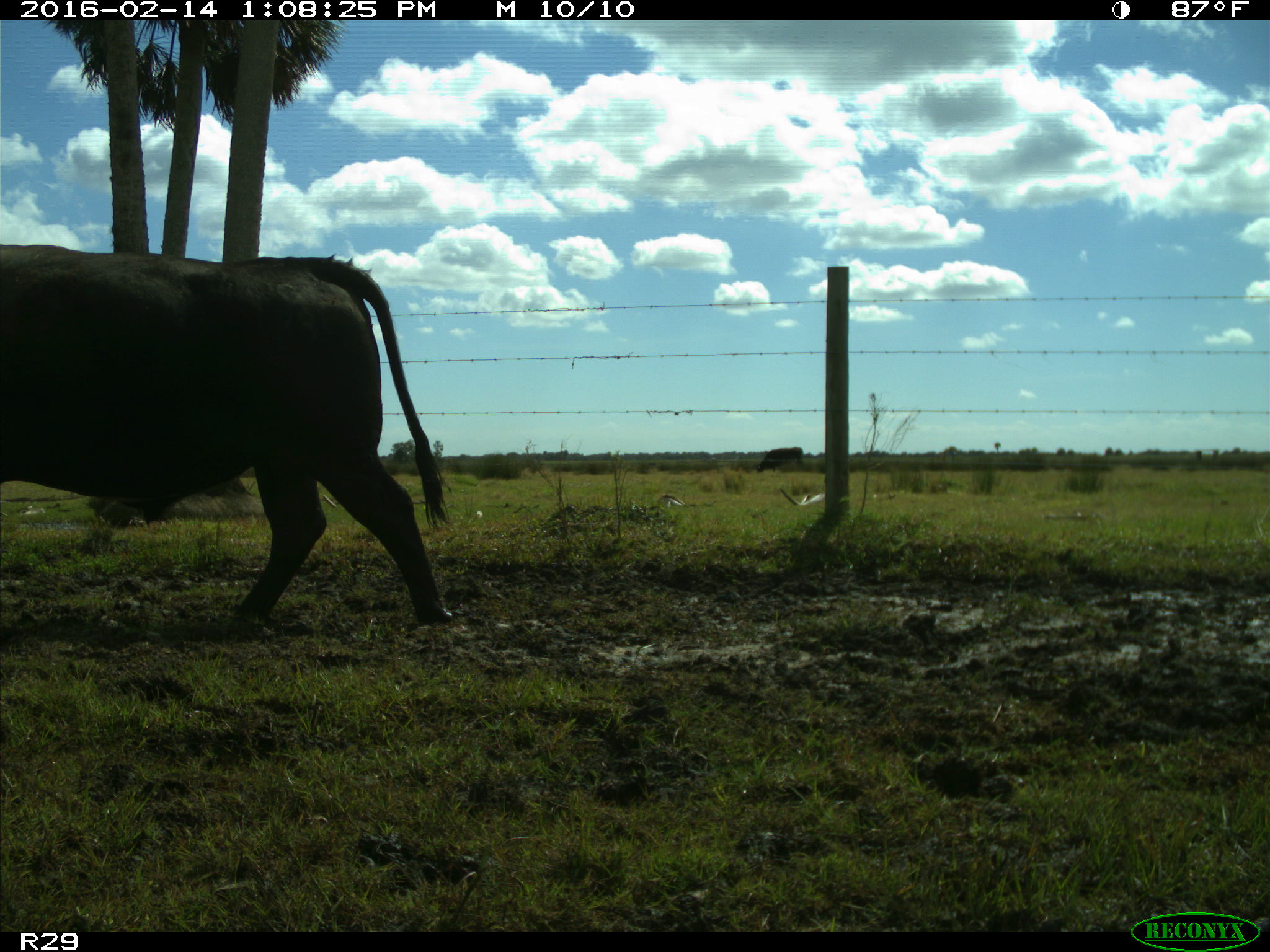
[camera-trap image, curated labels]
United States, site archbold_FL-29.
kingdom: Animalia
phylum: Chordata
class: Mammalia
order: Artiodactyla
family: Bovidae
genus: Bos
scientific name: Bos taurus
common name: domestic cow